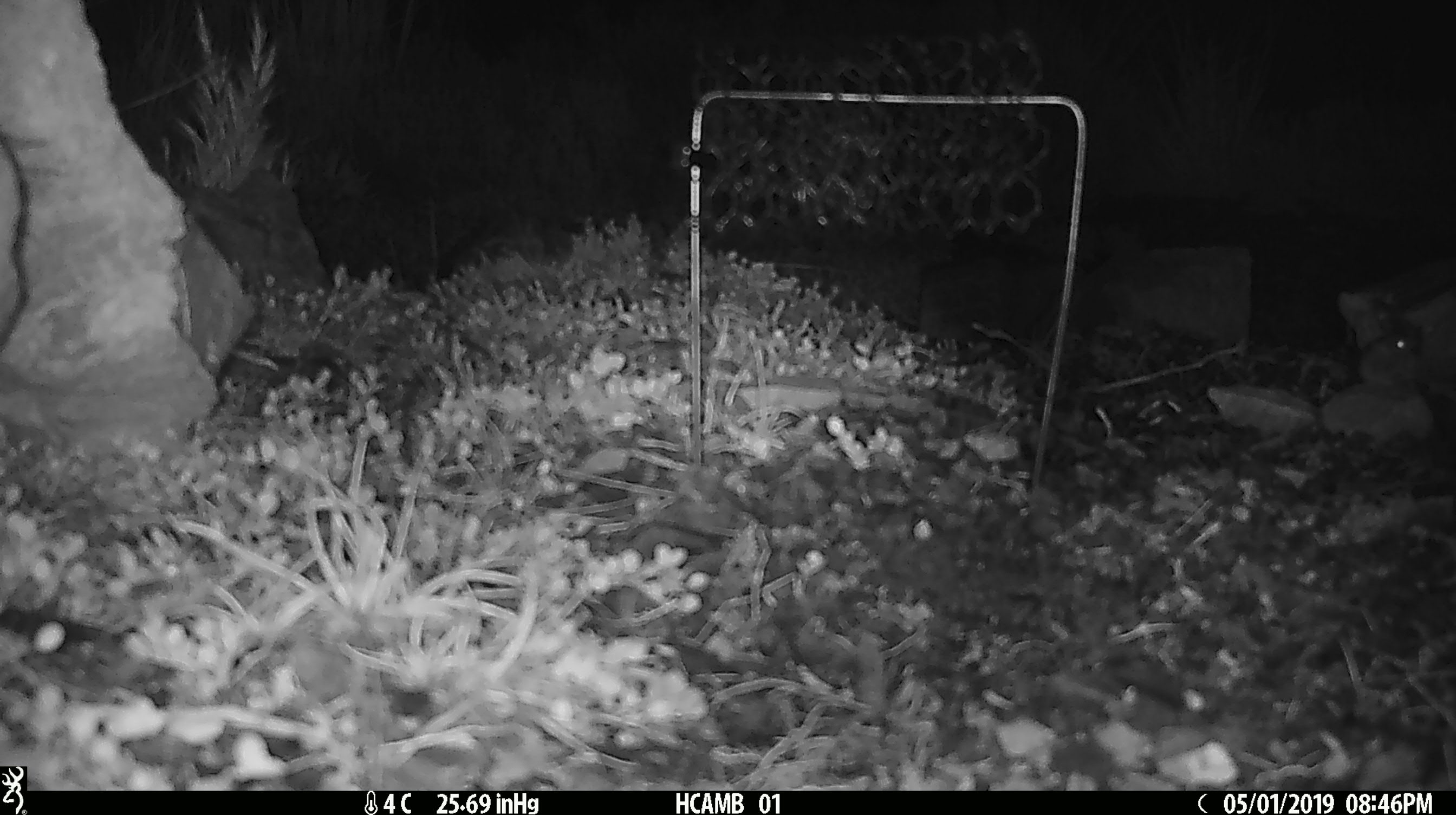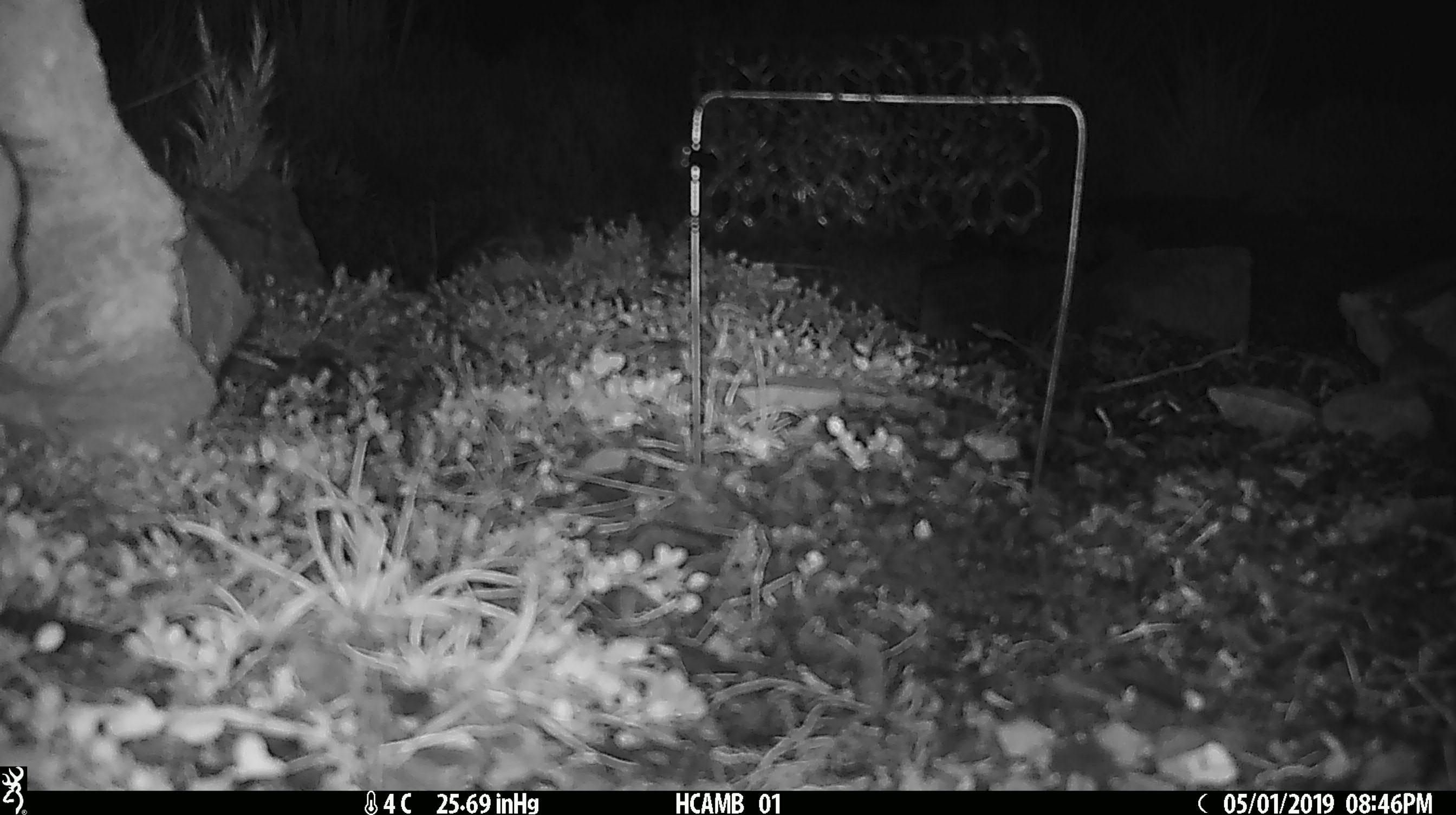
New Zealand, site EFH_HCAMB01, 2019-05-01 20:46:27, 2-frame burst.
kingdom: Animalia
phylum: Chordata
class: Mammalia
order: Rodentia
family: Muridae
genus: Mus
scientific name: Mus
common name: mouse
Mouse (Mus).